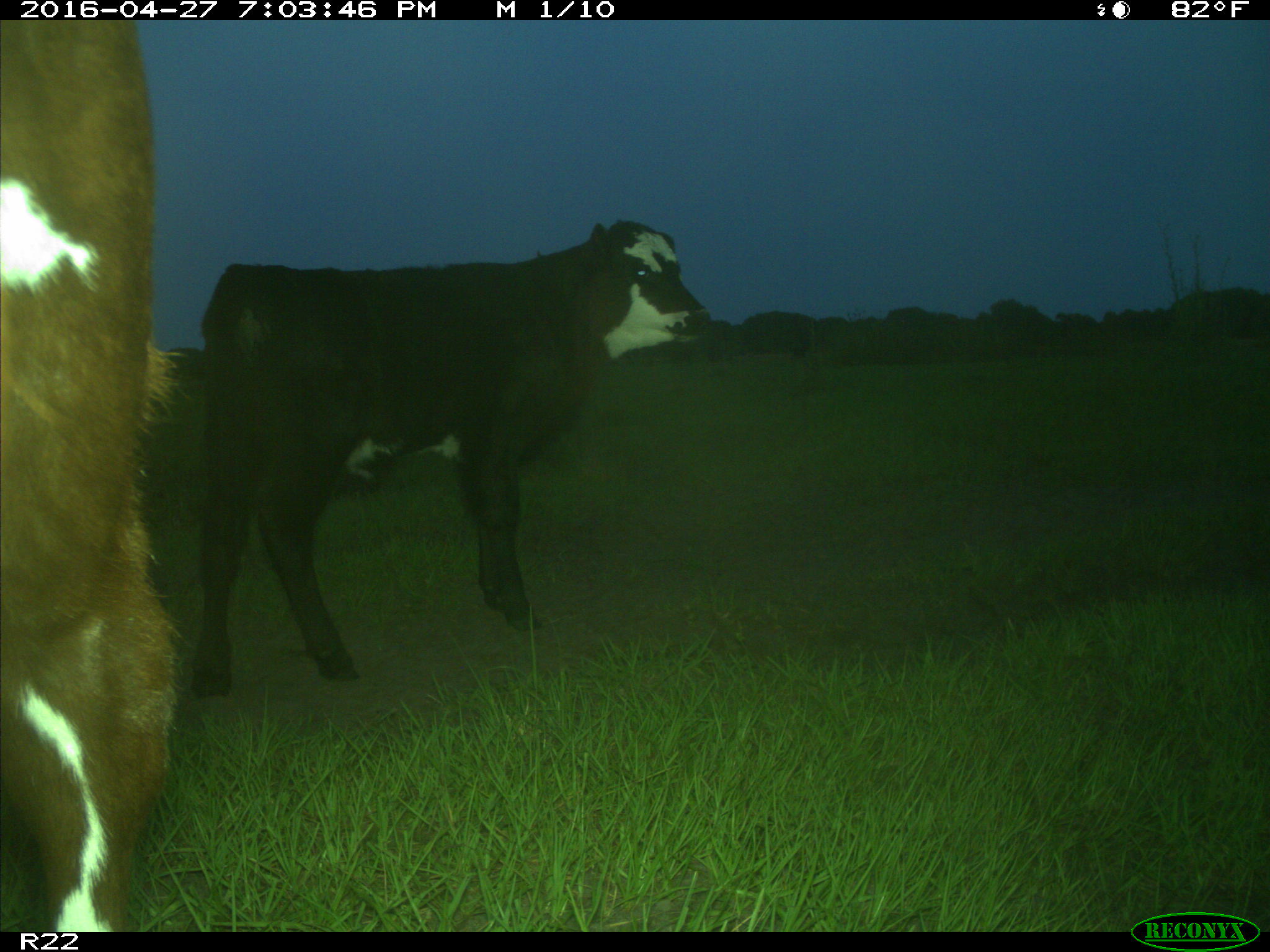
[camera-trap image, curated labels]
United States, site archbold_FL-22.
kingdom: Animalia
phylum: Chordata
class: Mammalia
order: Artiodactyla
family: Bovidae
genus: Bos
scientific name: Bos taurus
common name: domestic cow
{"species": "Bos taurus (domestic cow)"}